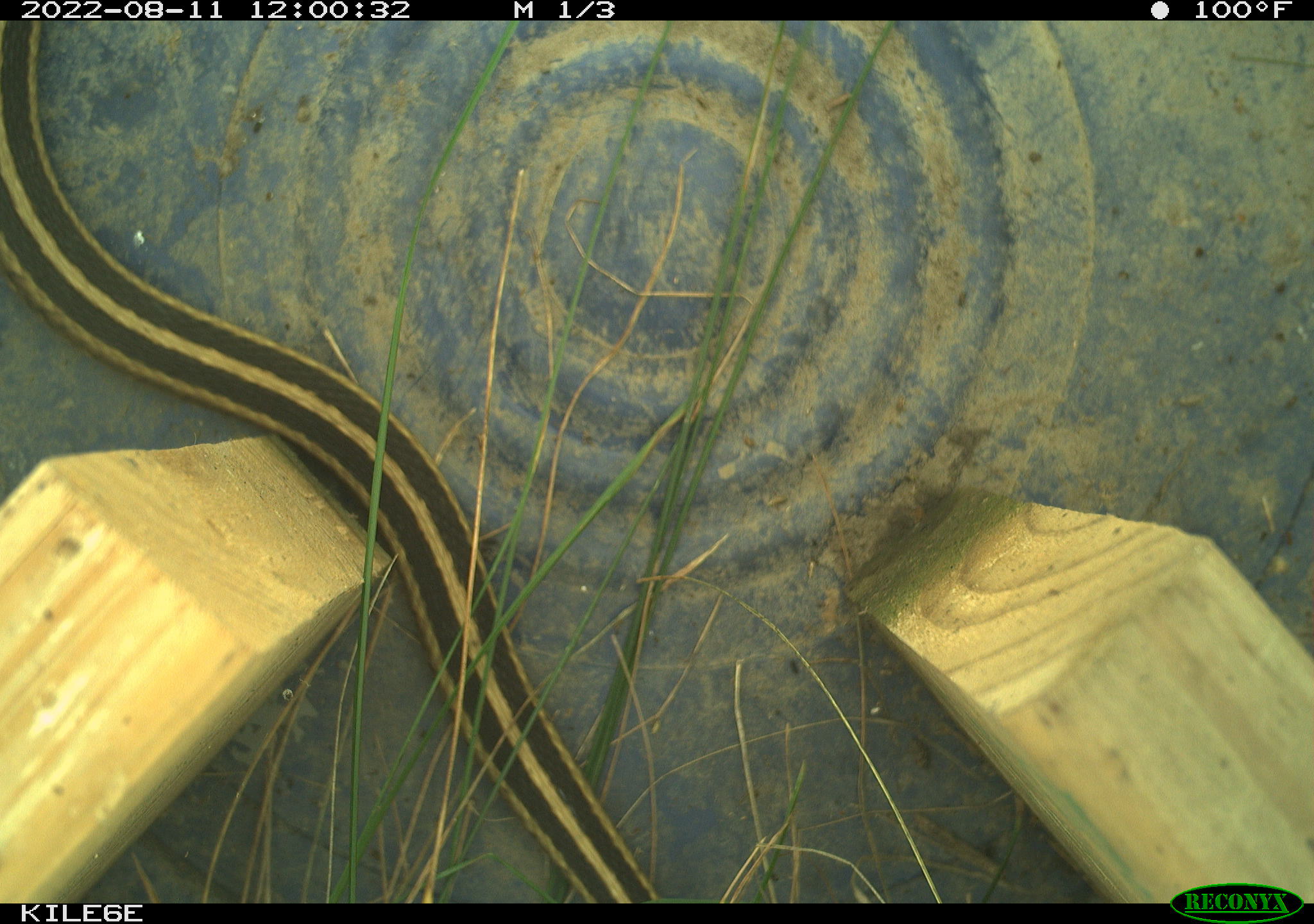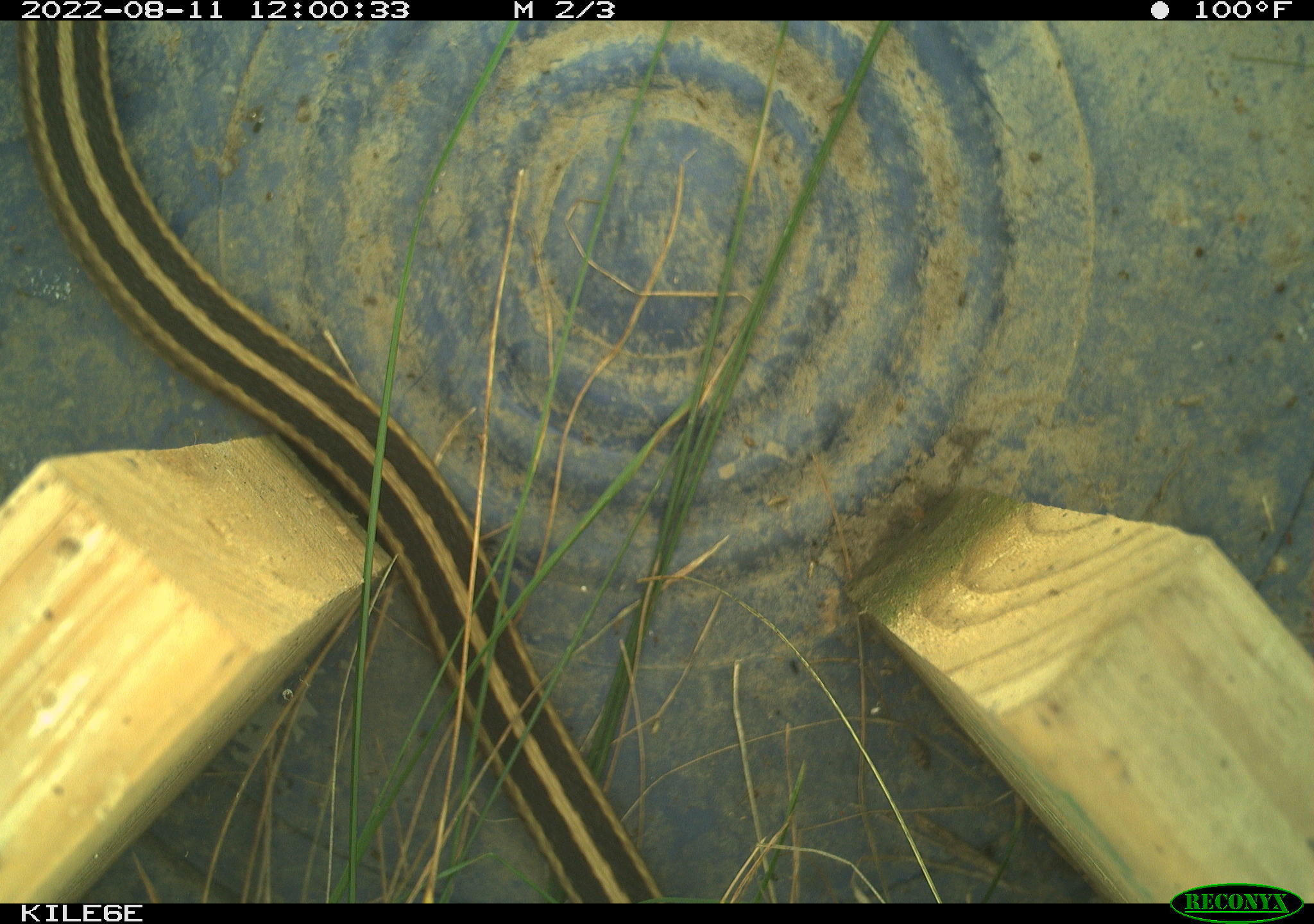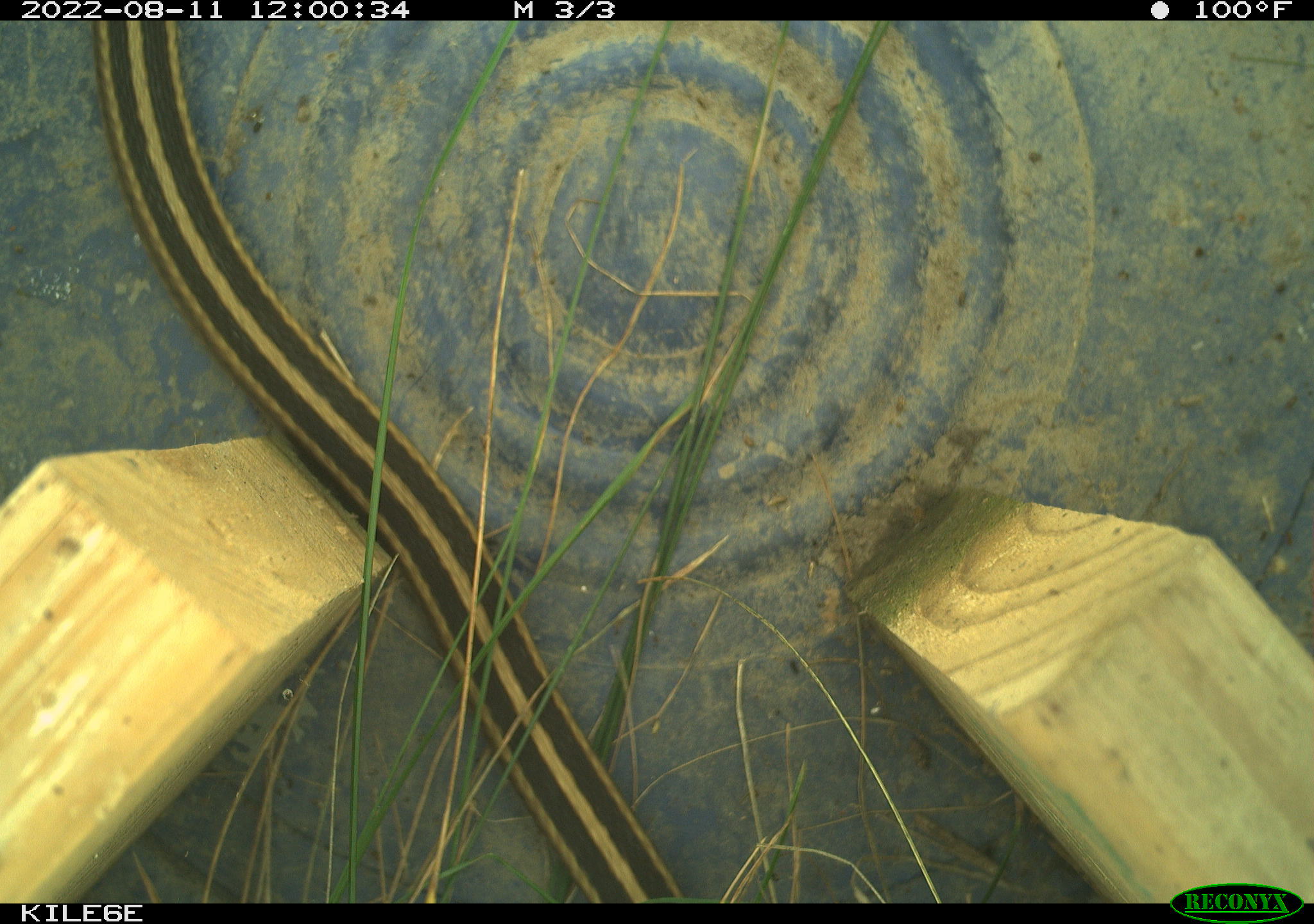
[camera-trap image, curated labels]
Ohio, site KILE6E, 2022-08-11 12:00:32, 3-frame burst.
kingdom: Animalia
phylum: Chordata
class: Reptilia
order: Squamata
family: Colubridae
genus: Thamnophis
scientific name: Thamnophis sirtalis sirtalis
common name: eastern gartersnake